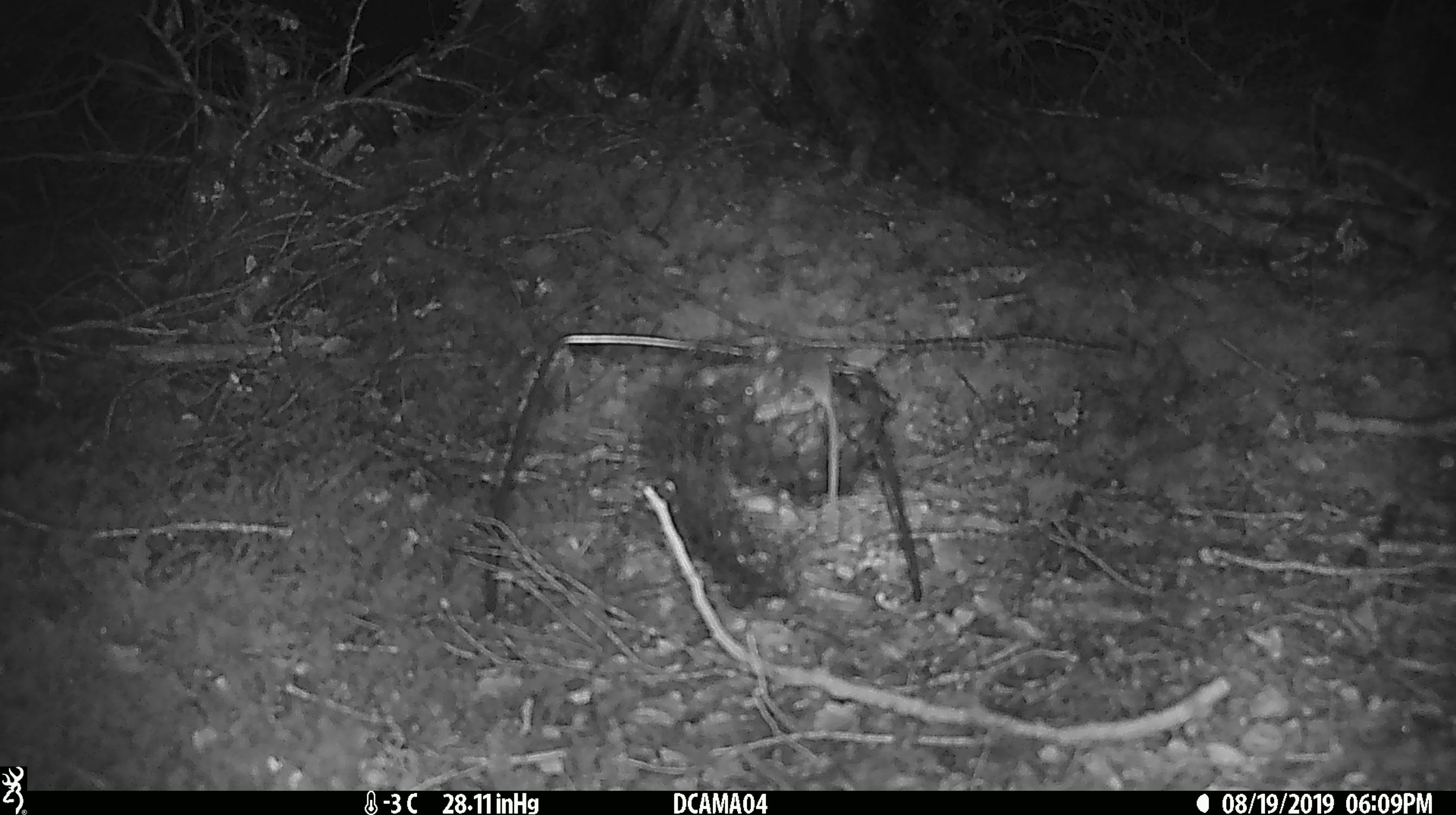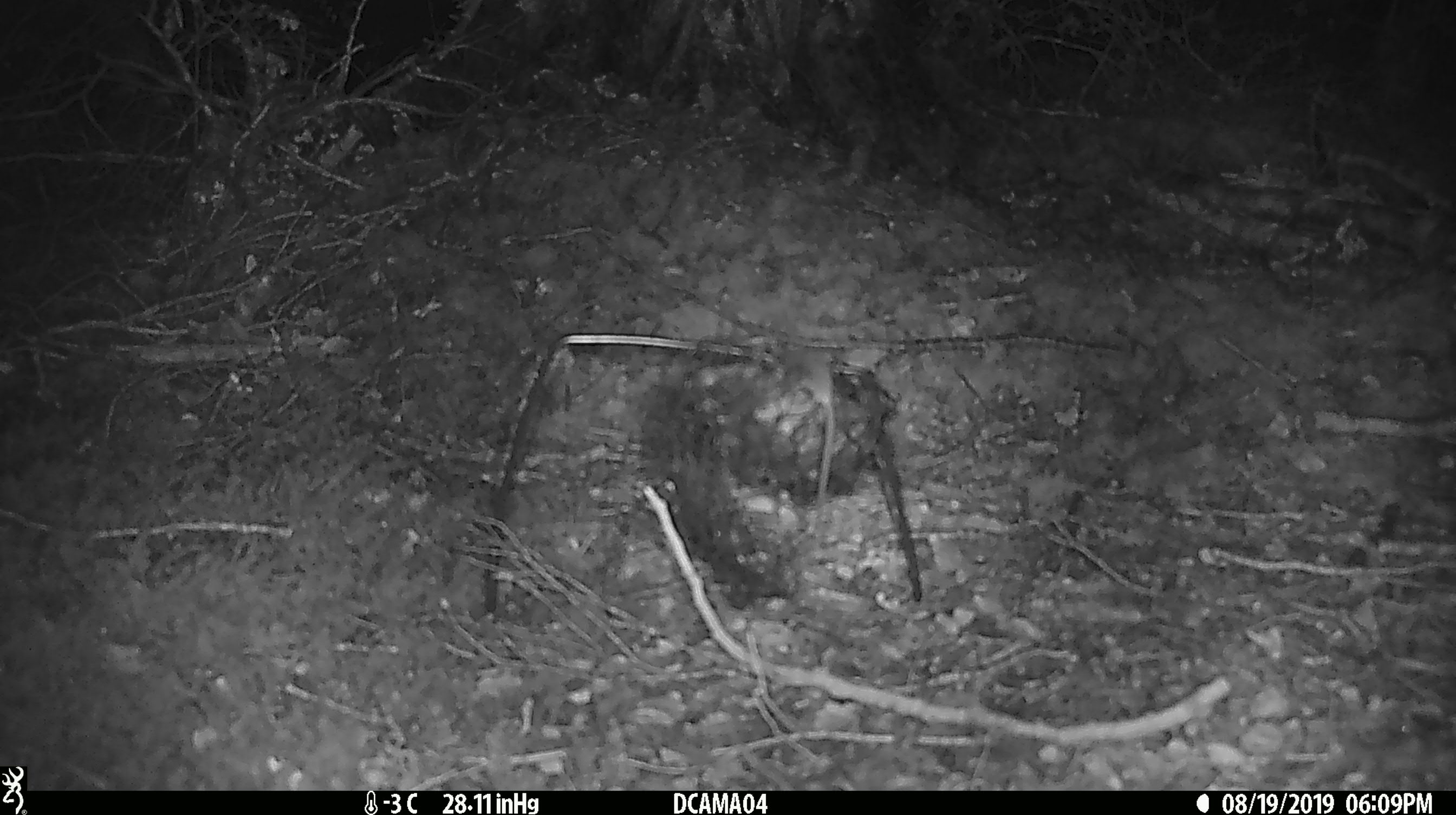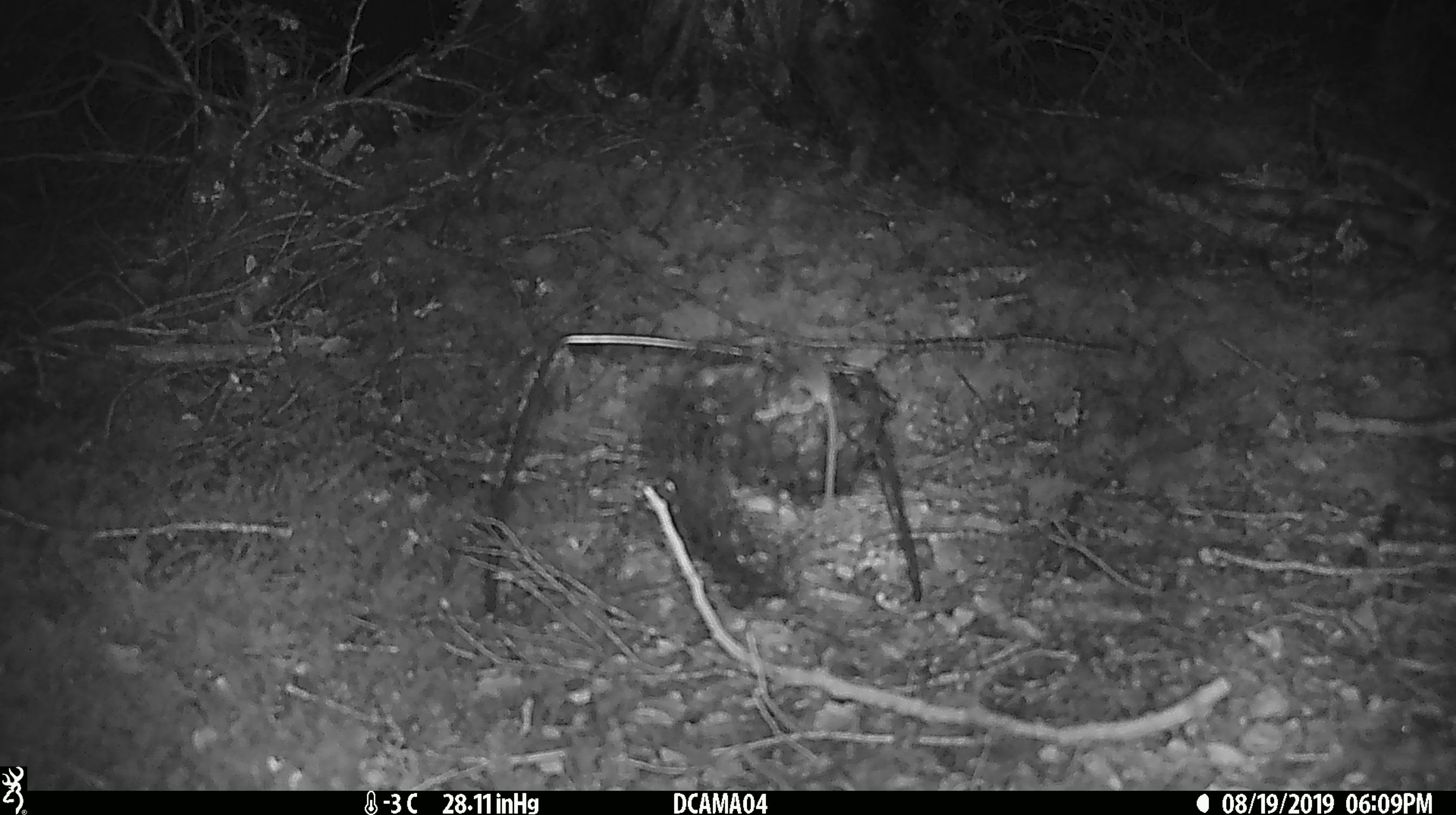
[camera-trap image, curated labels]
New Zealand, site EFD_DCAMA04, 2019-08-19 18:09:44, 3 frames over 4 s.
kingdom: Animalia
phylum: Chordata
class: Mammalia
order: Rodentia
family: Muridae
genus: Mus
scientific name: Mus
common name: mouse